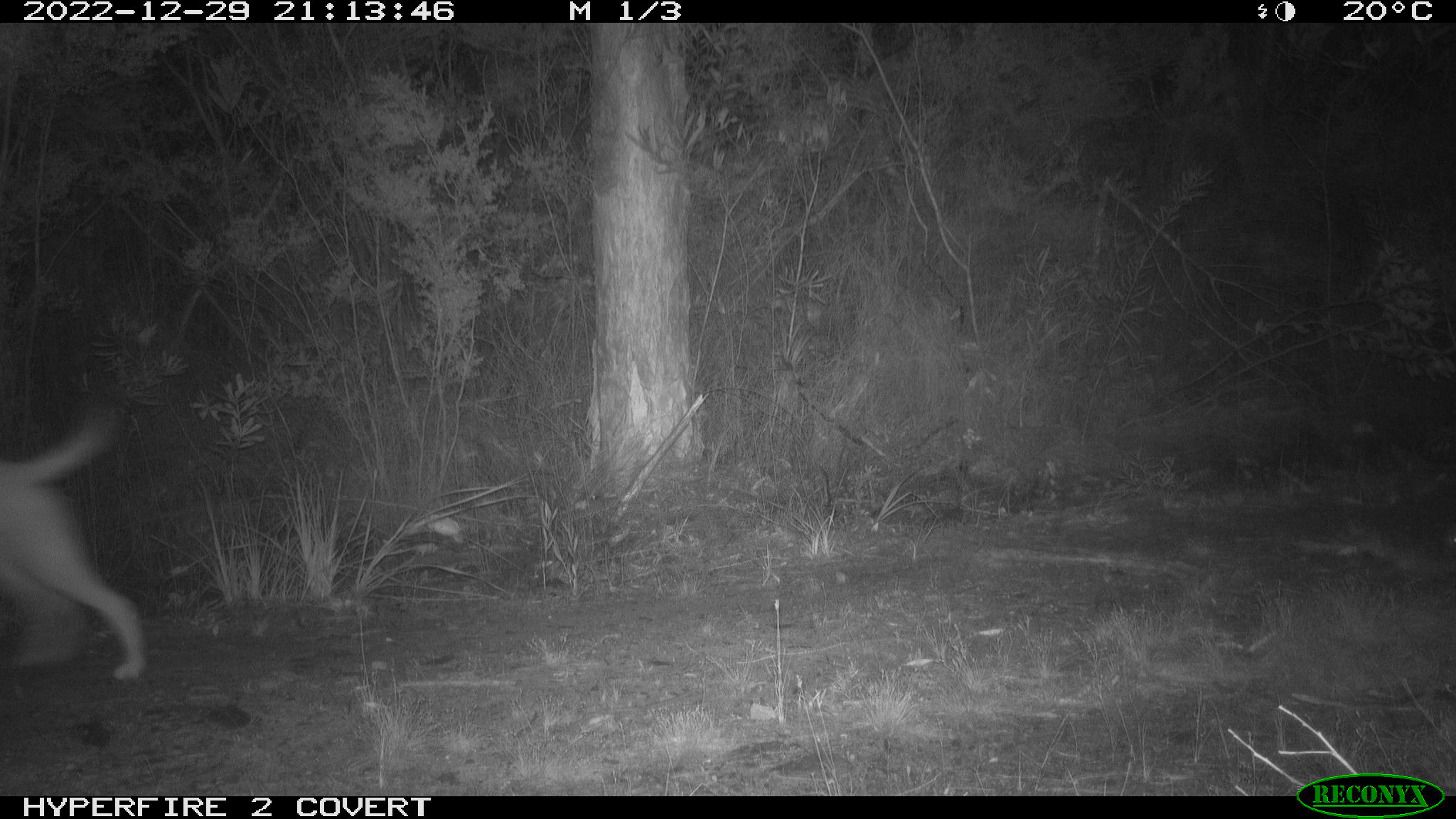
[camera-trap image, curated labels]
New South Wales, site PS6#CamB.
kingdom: Animalia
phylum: Chordata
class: Mammalia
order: Carnivora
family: Canidae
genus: Canis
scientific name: Canis familiaris dingo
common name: dingo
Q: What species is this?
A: Dingo (Canis familiaris dingo).